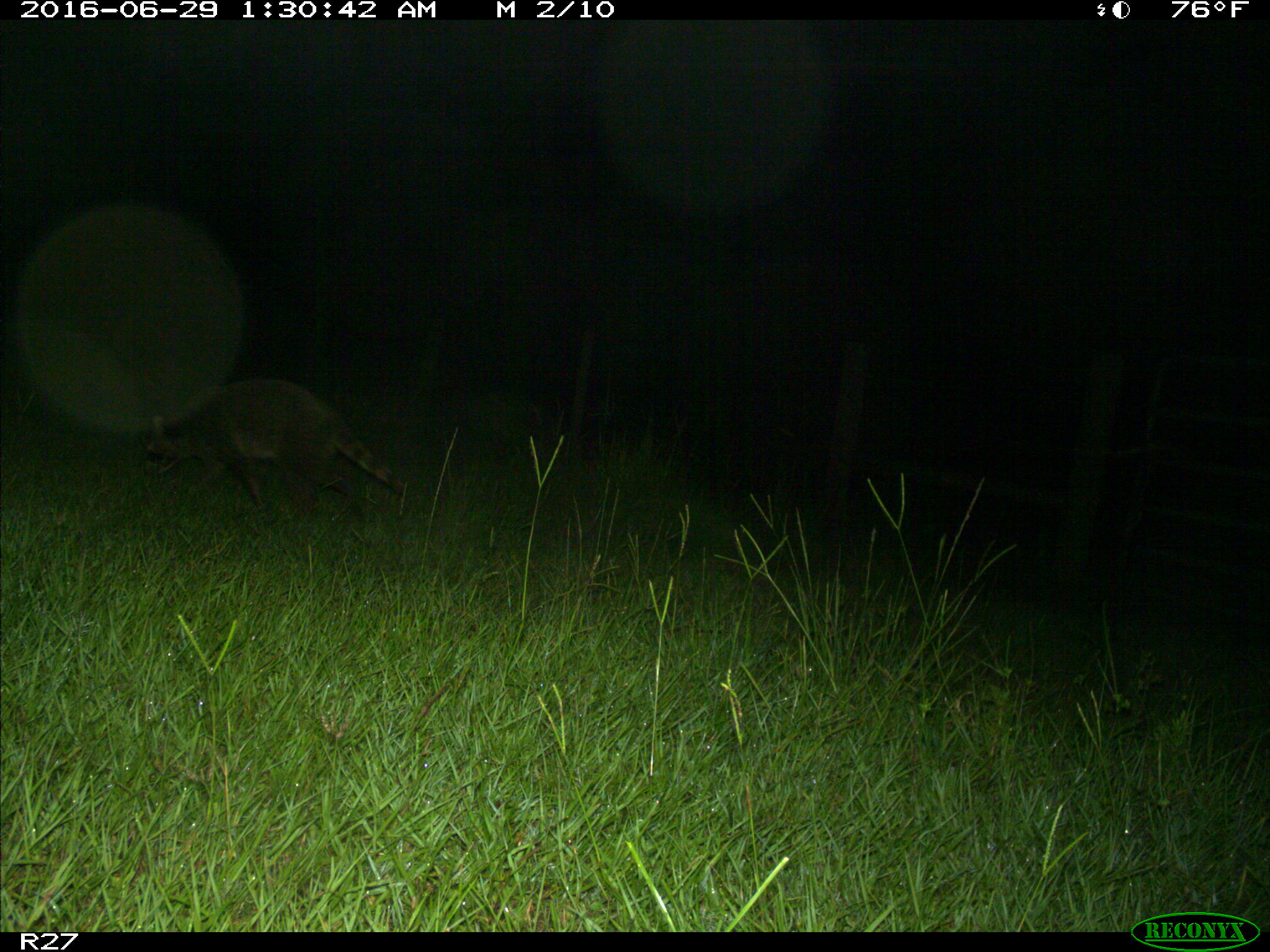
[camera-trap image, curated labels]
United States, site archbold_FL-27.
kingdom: Animalia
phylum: Chordata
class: Mammalia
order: Carnivora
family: Procyonidae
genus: Procyon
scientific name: Procyon lotor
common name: common raccoon